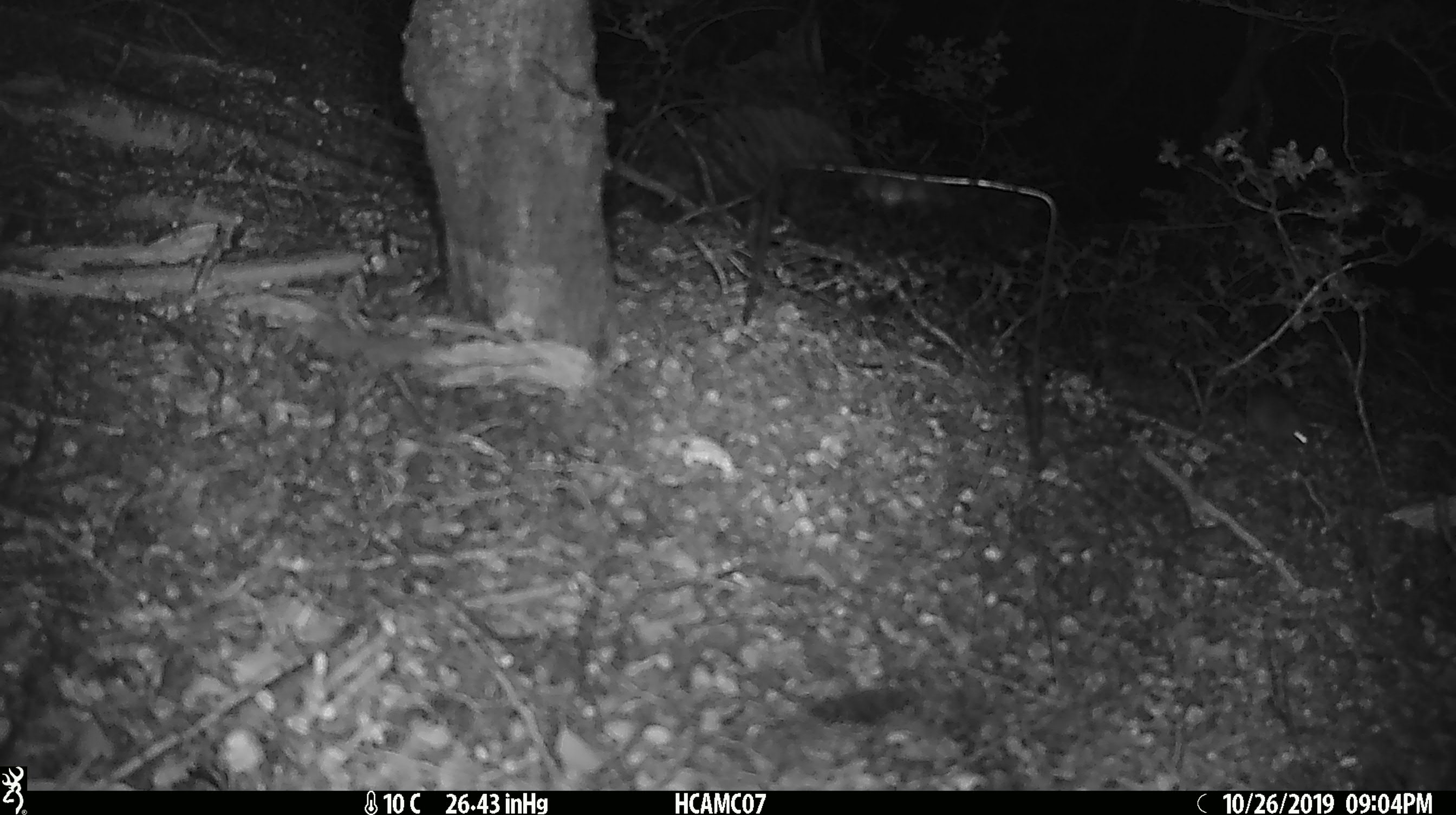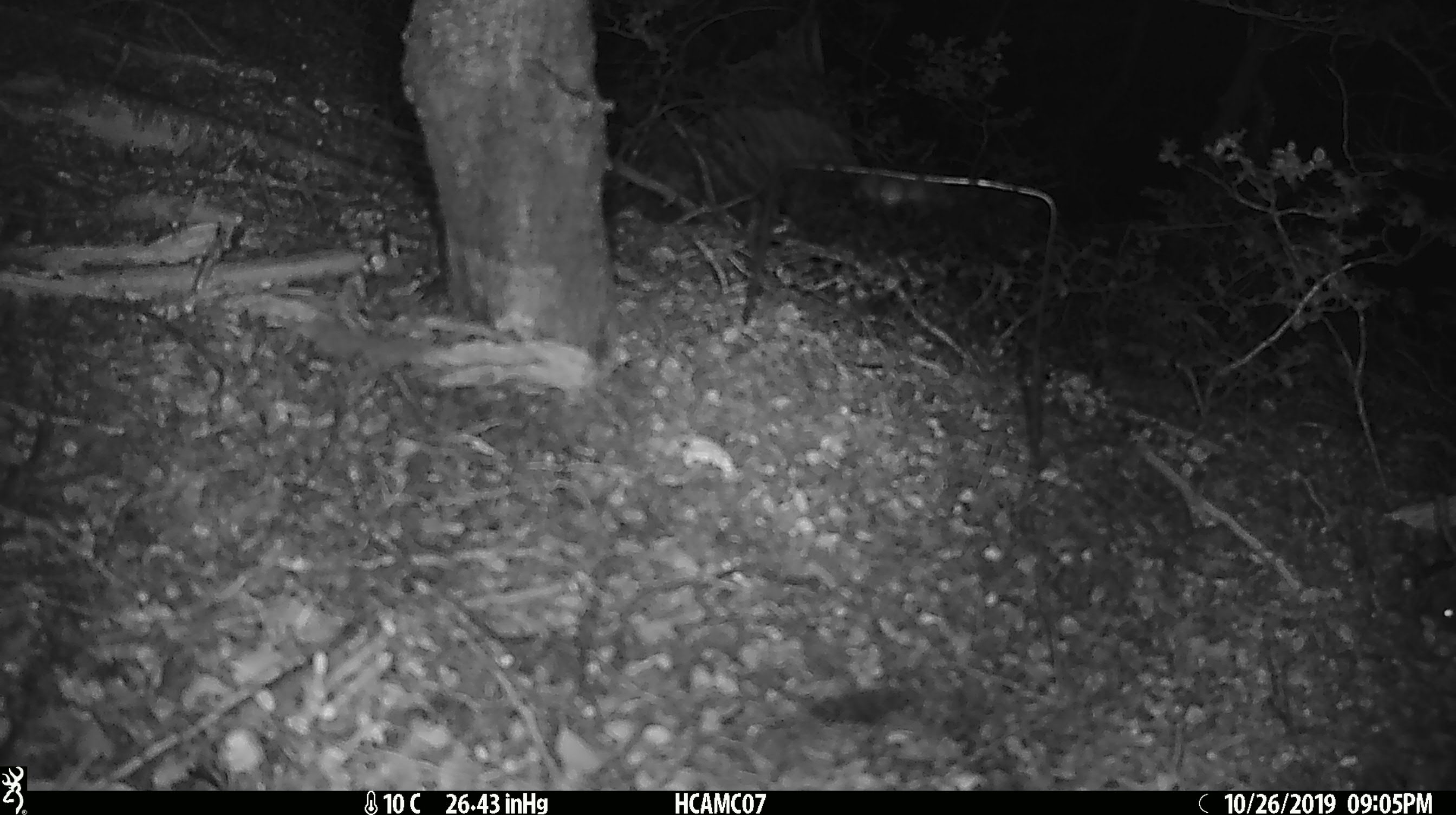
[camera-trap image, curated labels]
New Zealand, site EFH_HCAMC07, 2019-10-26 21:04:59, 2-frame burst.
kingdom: Animalia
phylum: Chordata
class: Mammalia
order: Rodentia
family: Muridae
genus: Mus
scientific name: Mus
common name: mouse